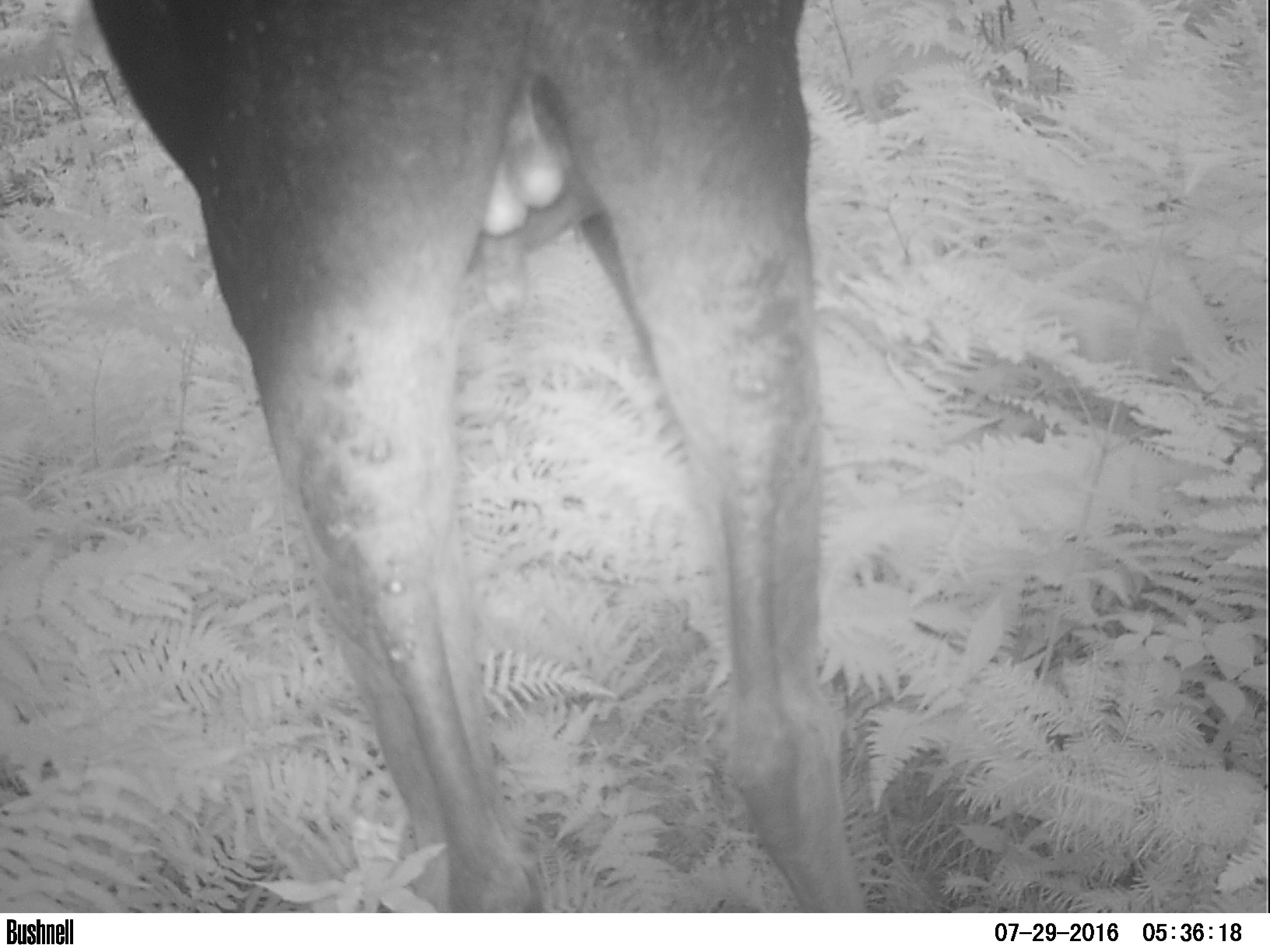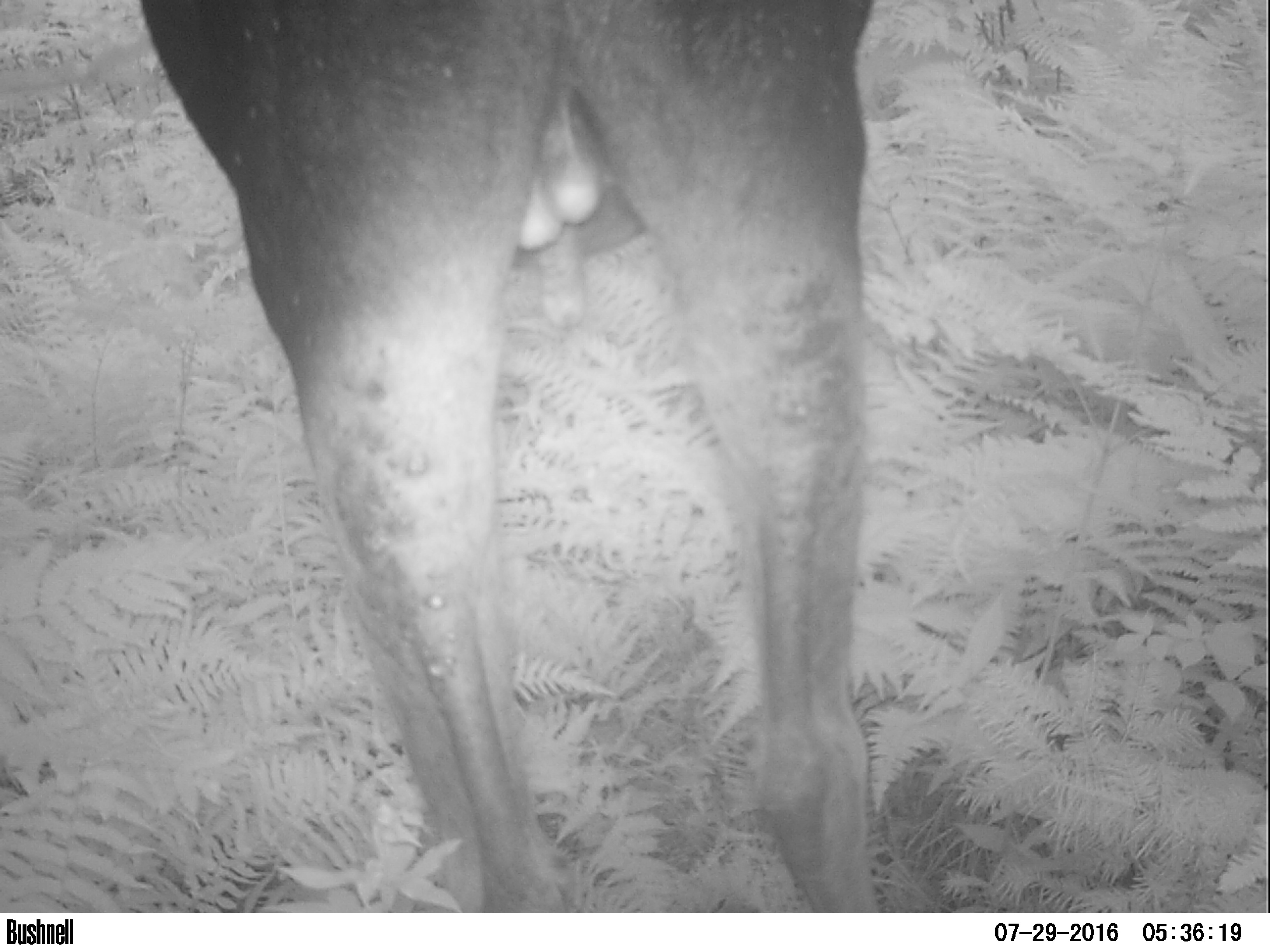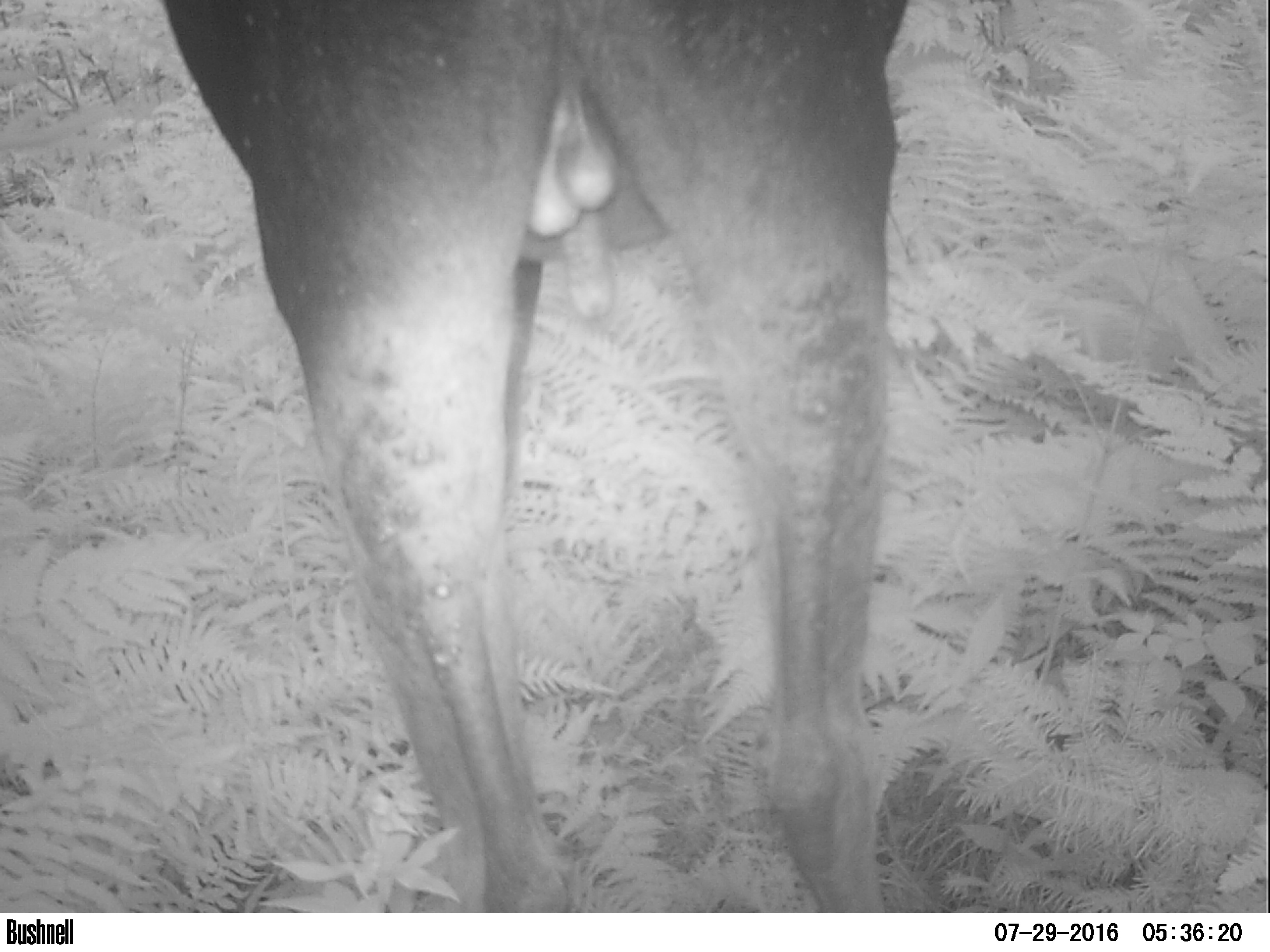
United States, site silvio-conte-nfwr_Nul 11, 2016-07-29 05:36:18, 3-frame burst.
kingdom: Animalia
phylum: Chordata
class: Mammalia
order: Artiodactyla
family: Cervidae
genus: Alces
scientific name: Alces alces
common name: moose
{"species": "moose (Alces alces)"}